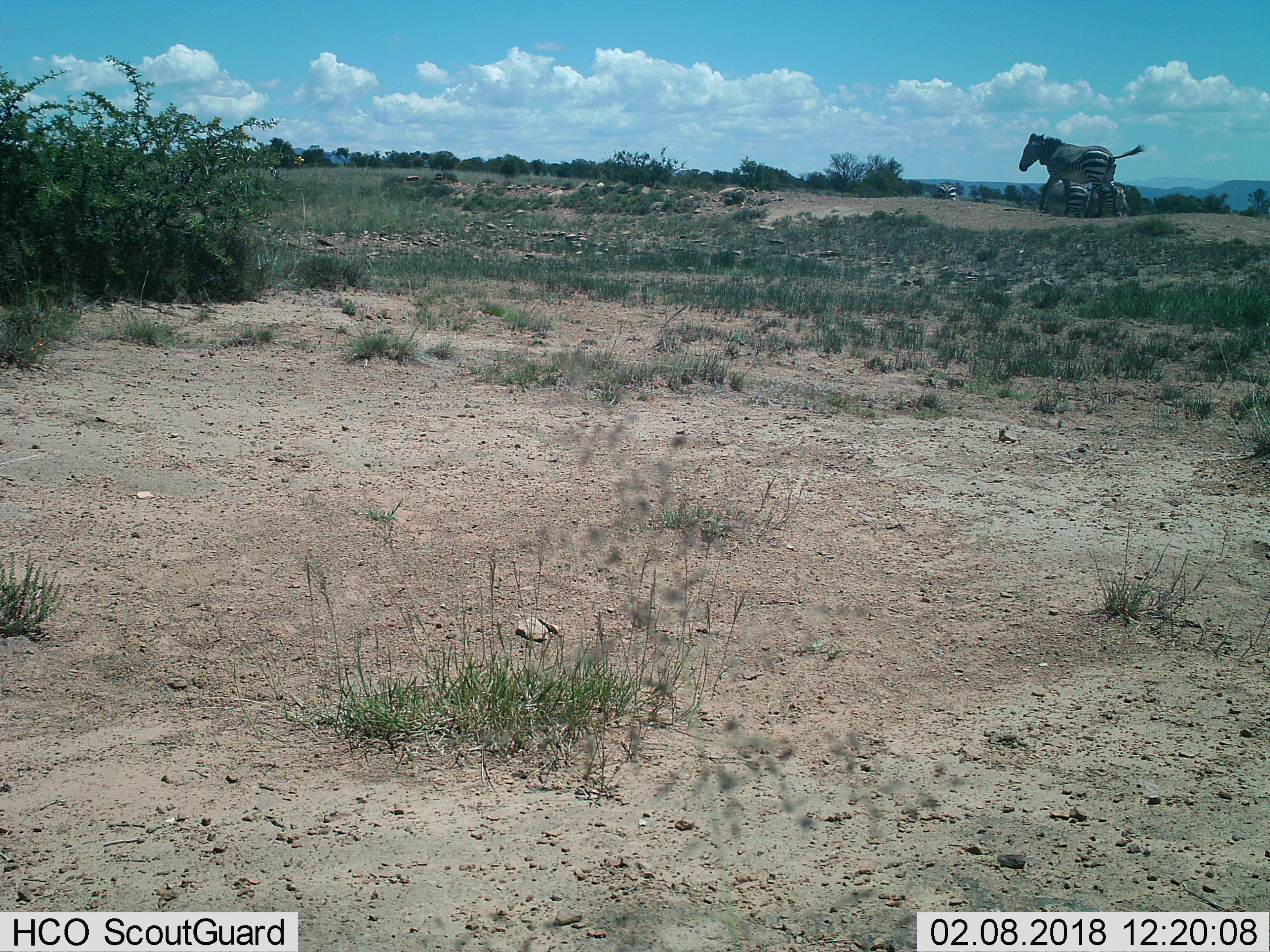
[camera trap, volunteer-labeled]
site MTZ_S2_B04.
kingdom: Animalia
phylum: Chordata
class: Mammalia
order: Perissodactyla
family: Equidae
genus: Equus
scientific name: Equus zebra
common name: mountain zebra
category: zebramountain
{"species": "zebramountain (mountain zebra) (Equus zebra)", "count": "4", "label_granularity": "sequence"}